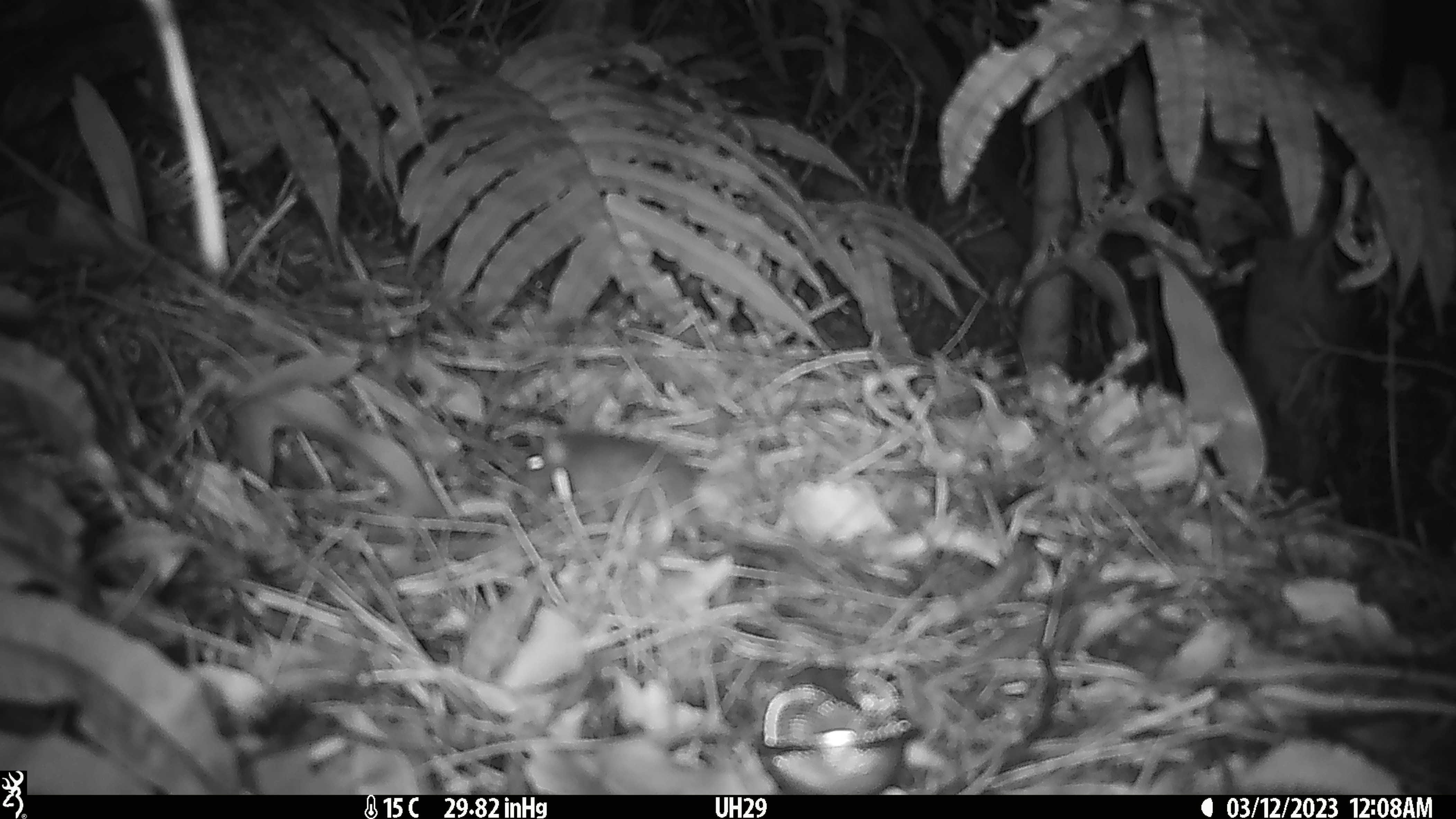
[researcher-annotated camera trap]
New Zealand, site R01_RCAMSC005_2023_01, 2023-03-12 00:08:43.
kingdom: Animalia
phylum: Chordata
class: Mammalia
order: Rodentia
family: Muridae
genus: Mus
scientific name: Mus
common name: mouse